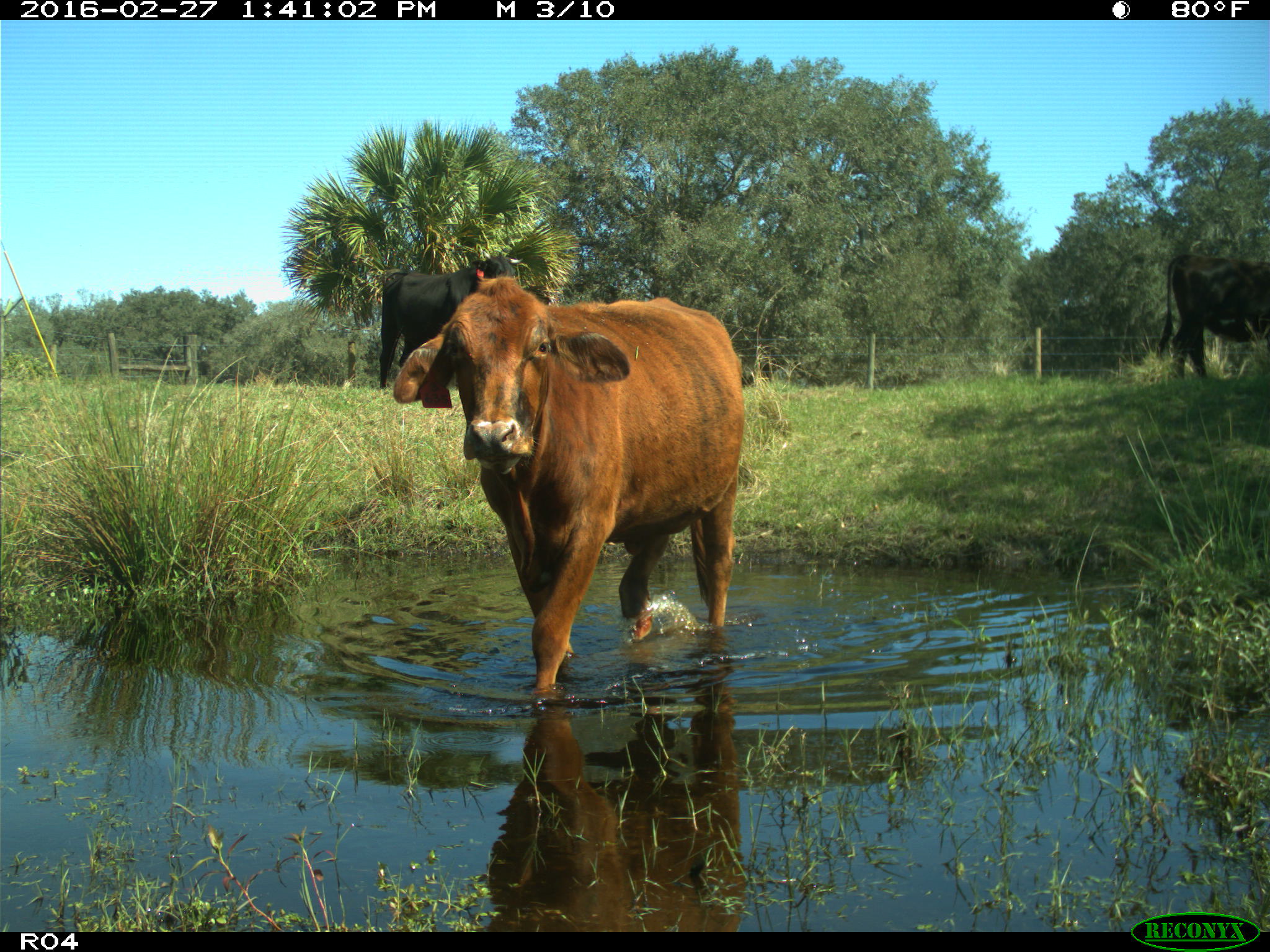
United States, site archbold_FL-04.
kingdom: Animalia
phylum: Chordata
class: Mammalia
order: Artiodactyla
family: Bovidae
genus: Bos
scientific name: Bos taurus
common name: domestic cow